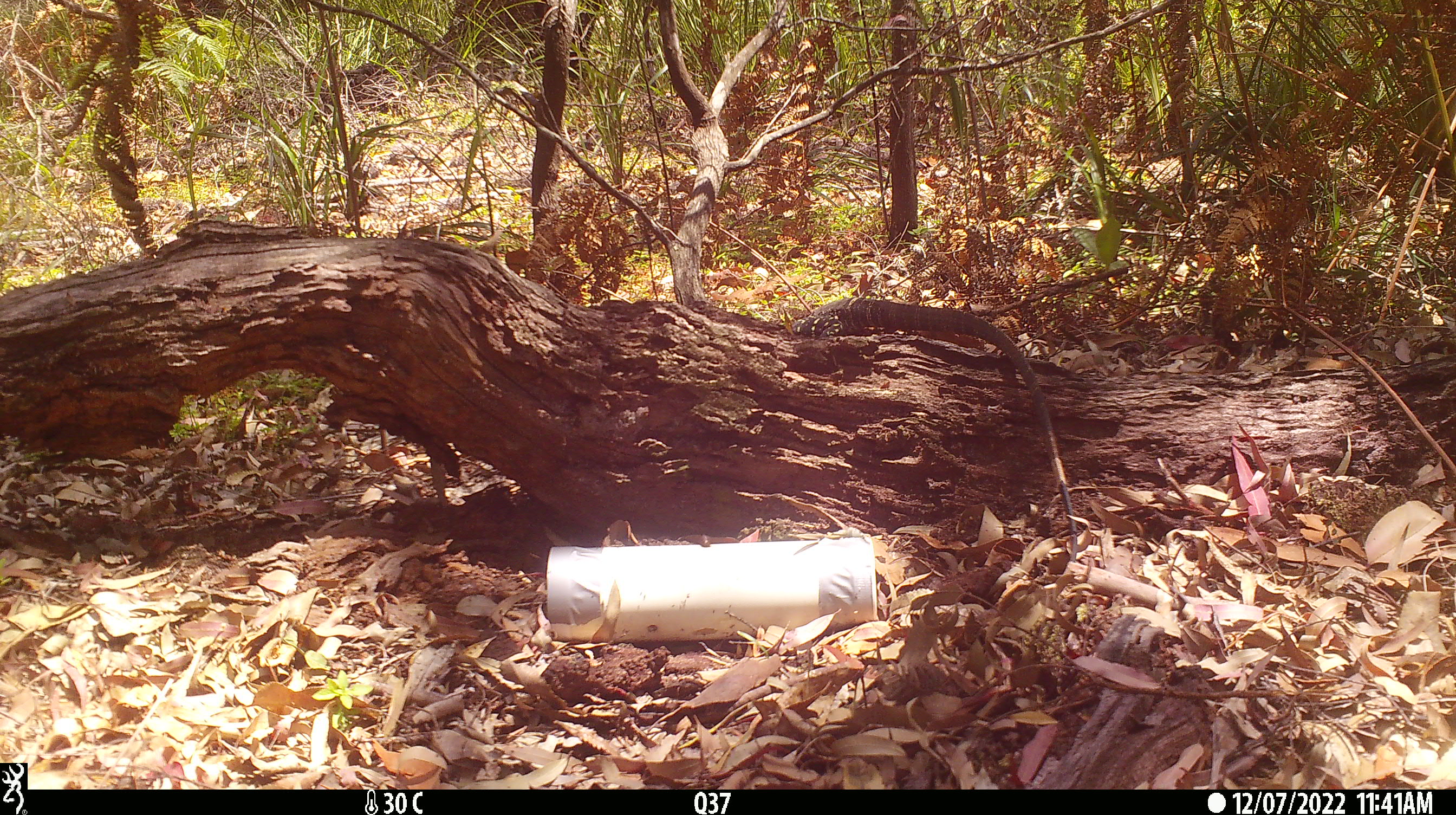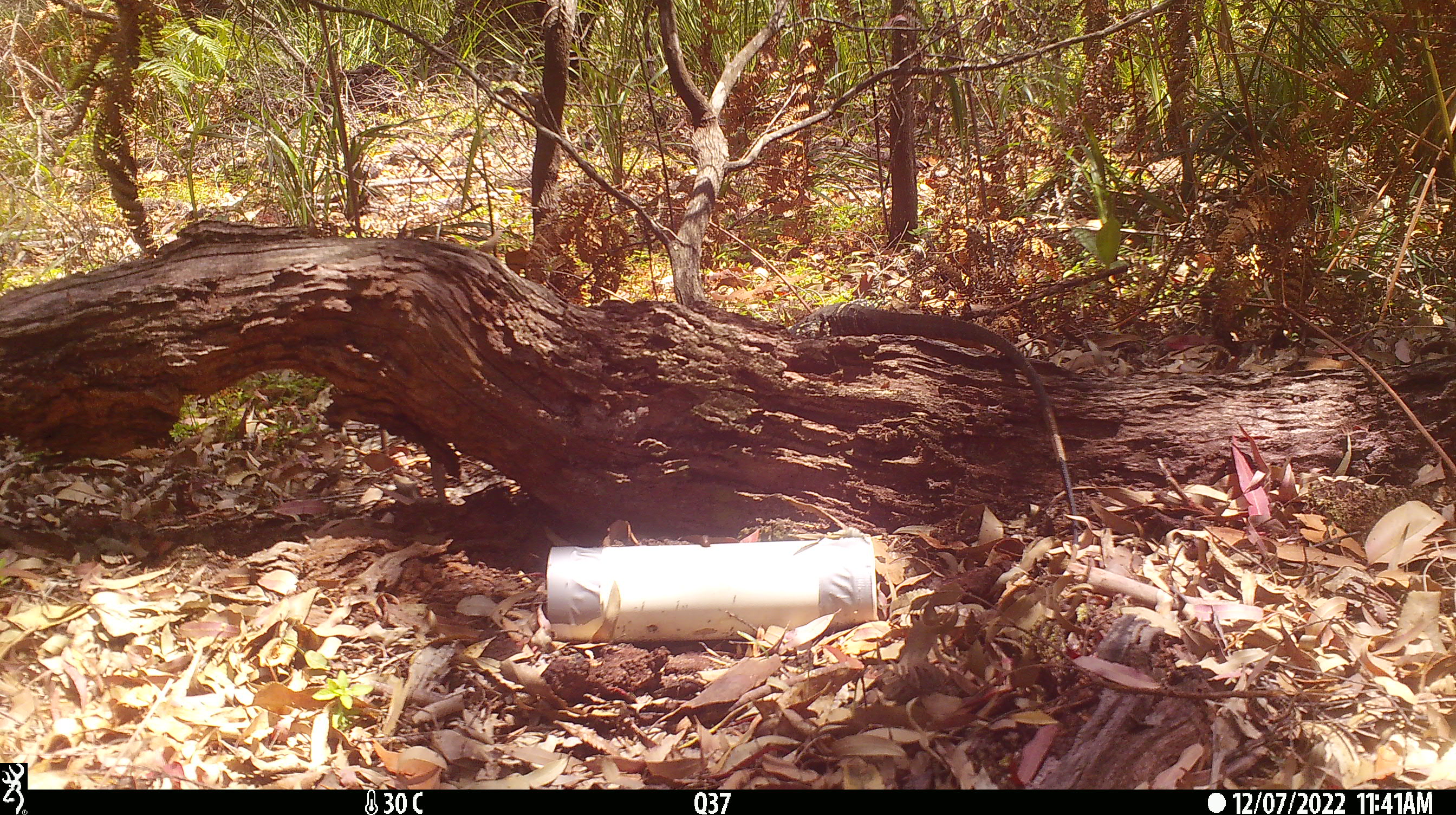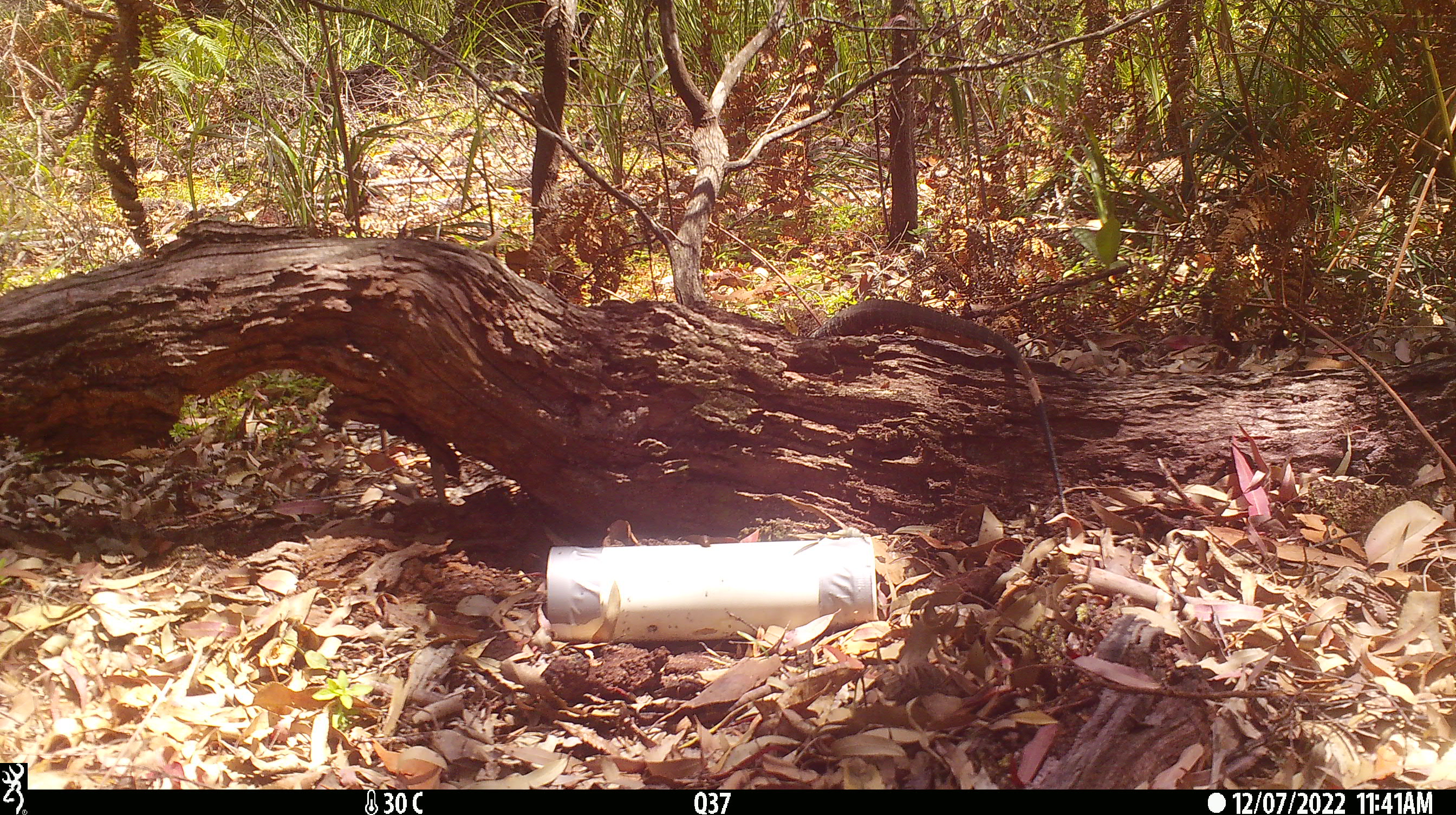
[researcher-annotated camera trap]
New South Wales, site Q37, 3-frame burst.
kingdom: Animalia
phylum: Chordata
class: Reptilia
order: Squamata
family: Varanidae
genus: Varanus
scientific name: Varanus varius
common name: lace monitor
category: goanna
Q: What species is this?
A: Goanna (lace monitor) (Varanus varius).